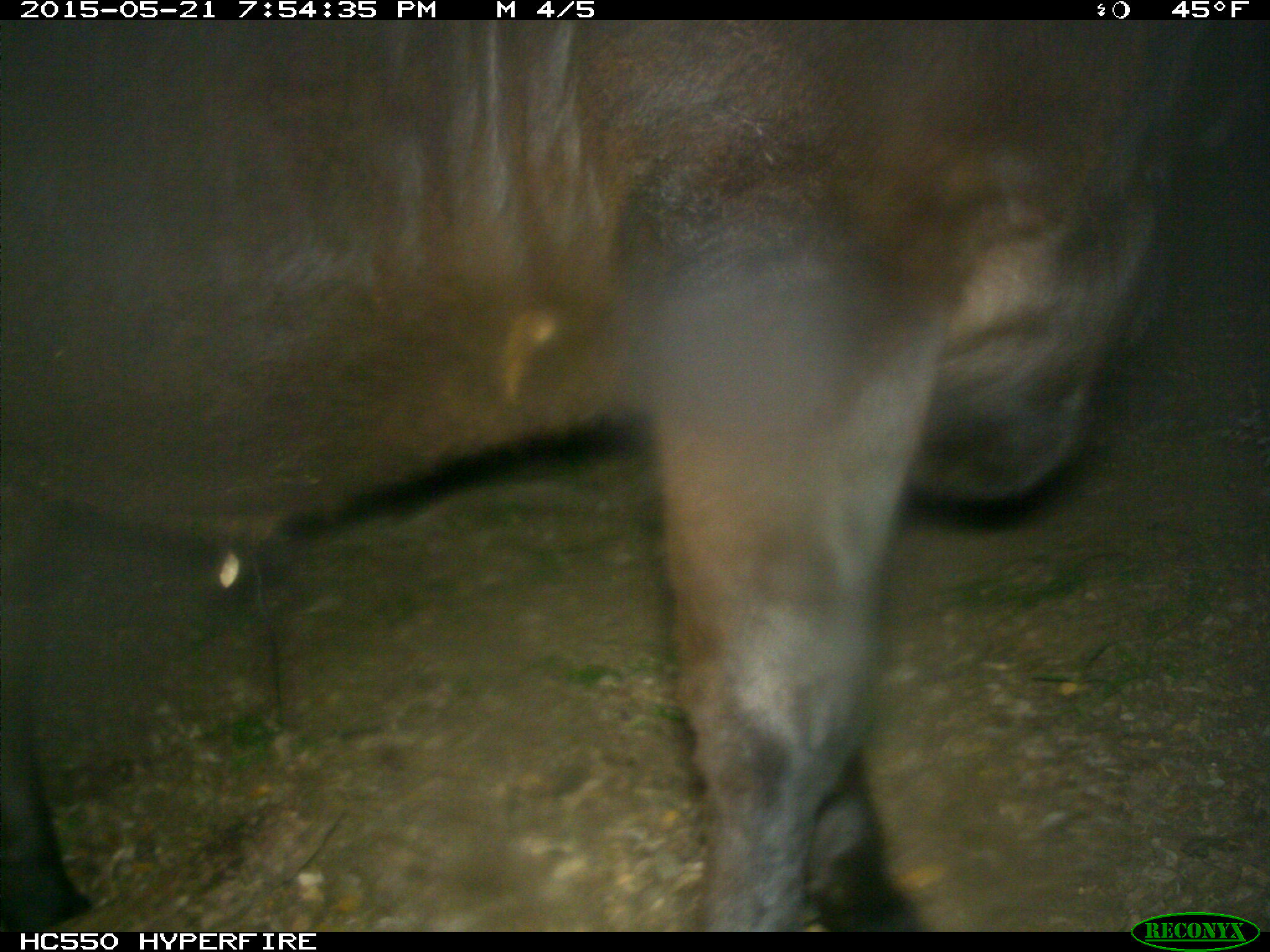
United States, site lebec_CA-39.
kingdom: Animalia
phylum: Chordata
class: Mammalia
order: Artiodactyla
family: Bovidae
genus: Bos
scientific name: Bos taurus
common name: domestic cow